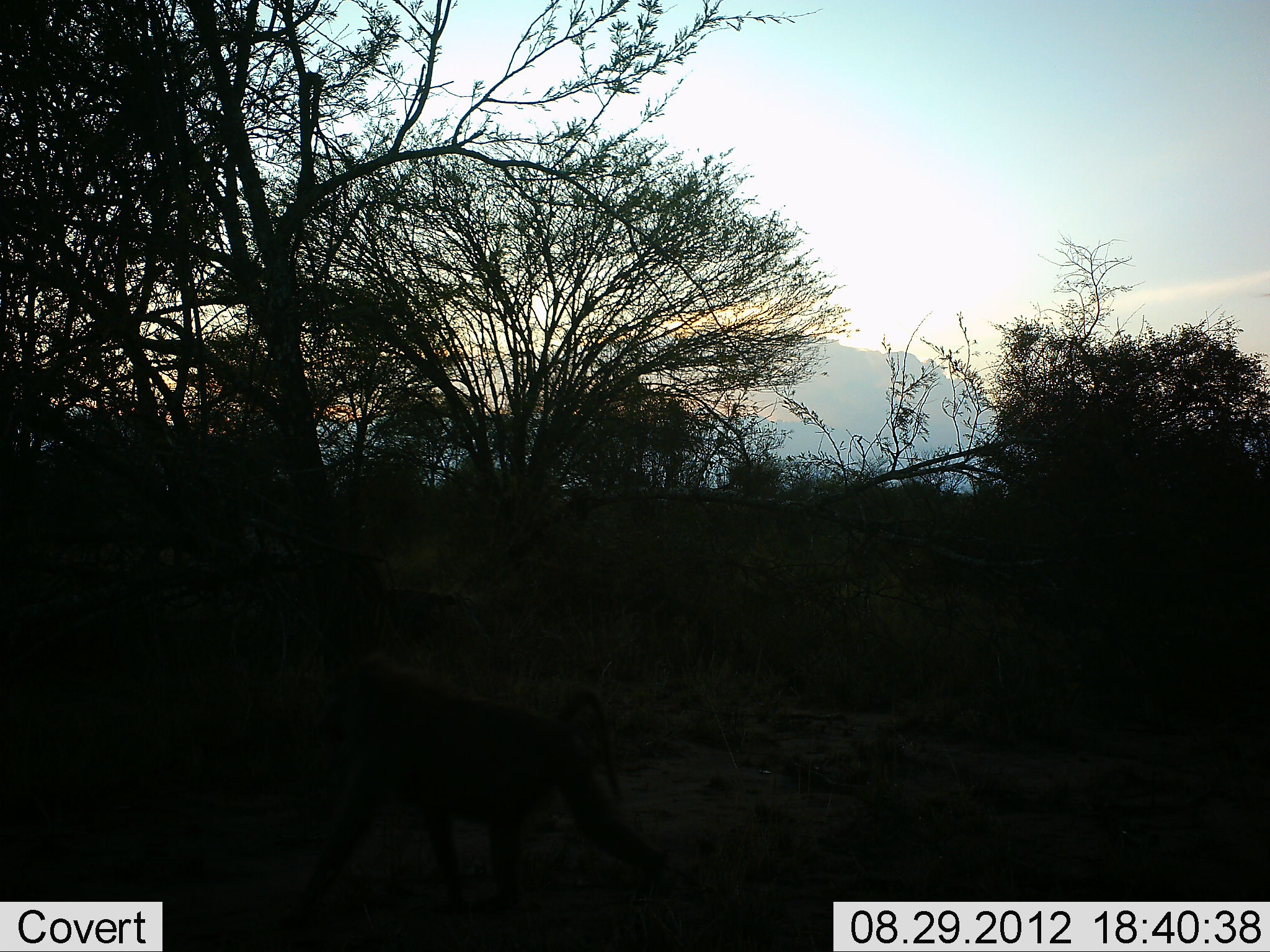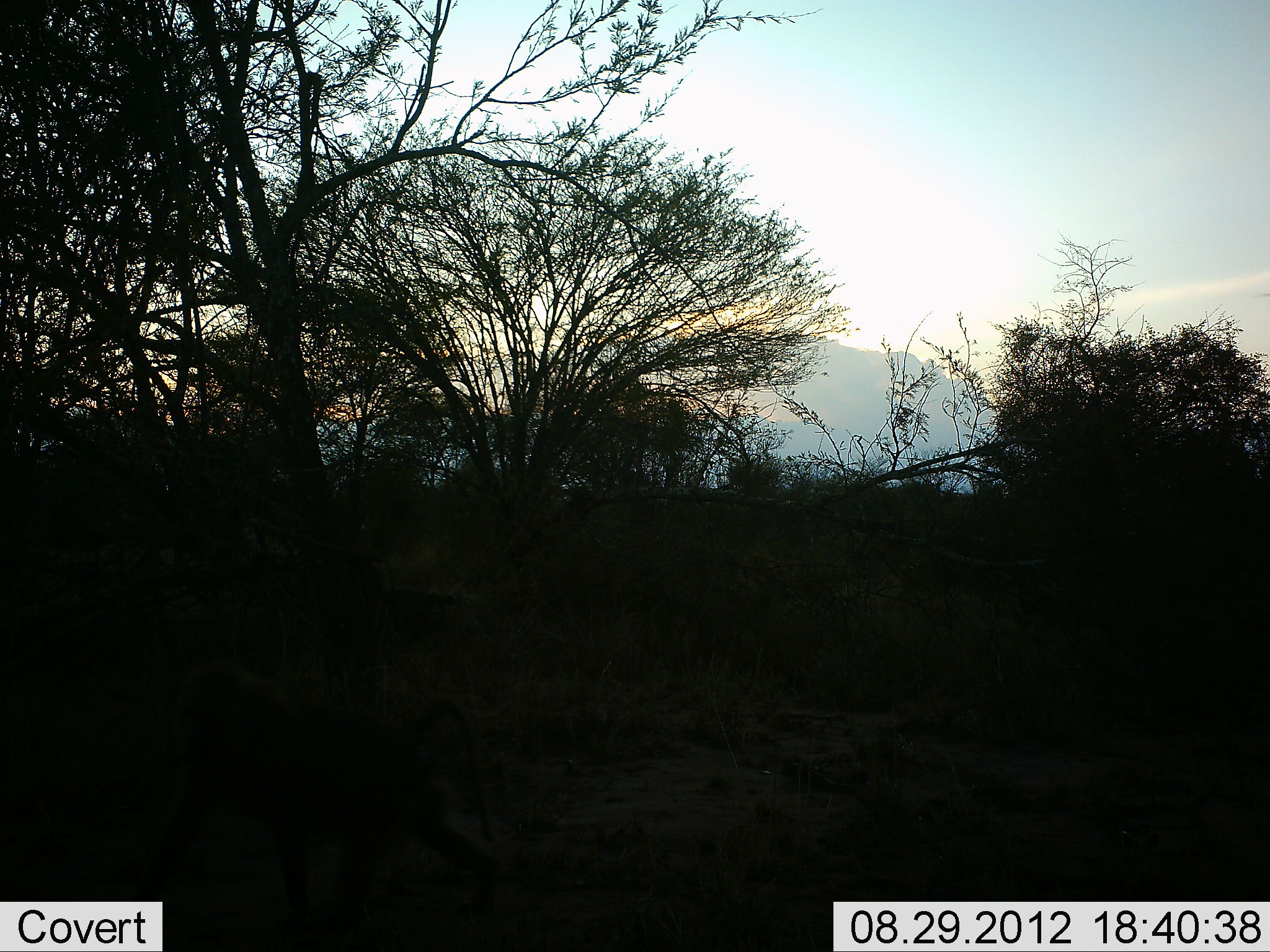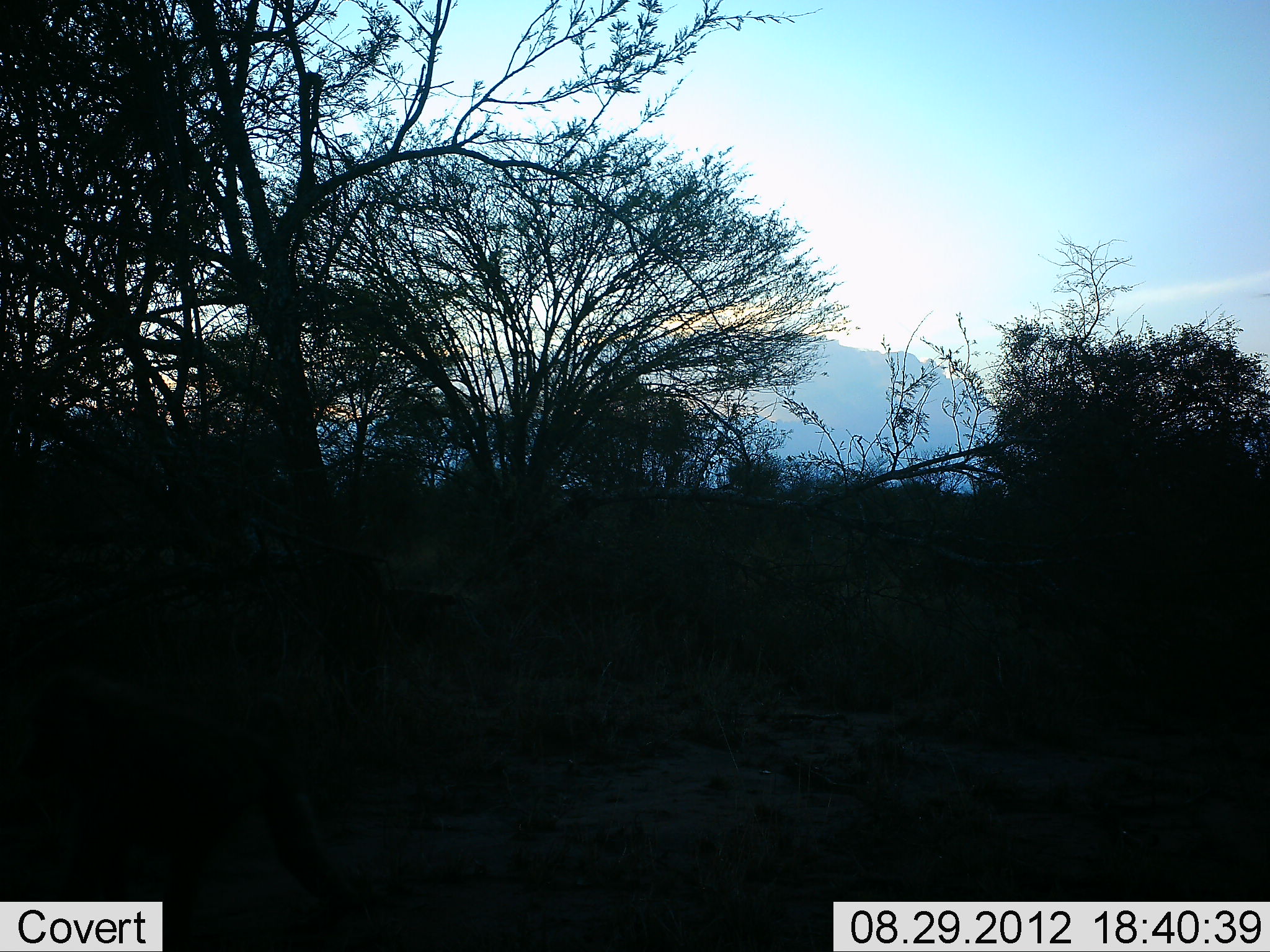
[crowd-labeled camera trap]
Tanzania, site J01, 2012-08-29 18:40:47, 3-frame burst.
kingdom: Animalia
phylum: Chordata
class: Mammalia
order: Primates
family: Cercopithecidae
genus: Papio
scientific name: Papio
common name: baboon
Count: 1.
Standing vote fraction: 0%.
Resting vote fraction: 0%.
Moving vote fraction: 100%.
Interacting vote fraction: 0%.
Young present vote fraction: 0%.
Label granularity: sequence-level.